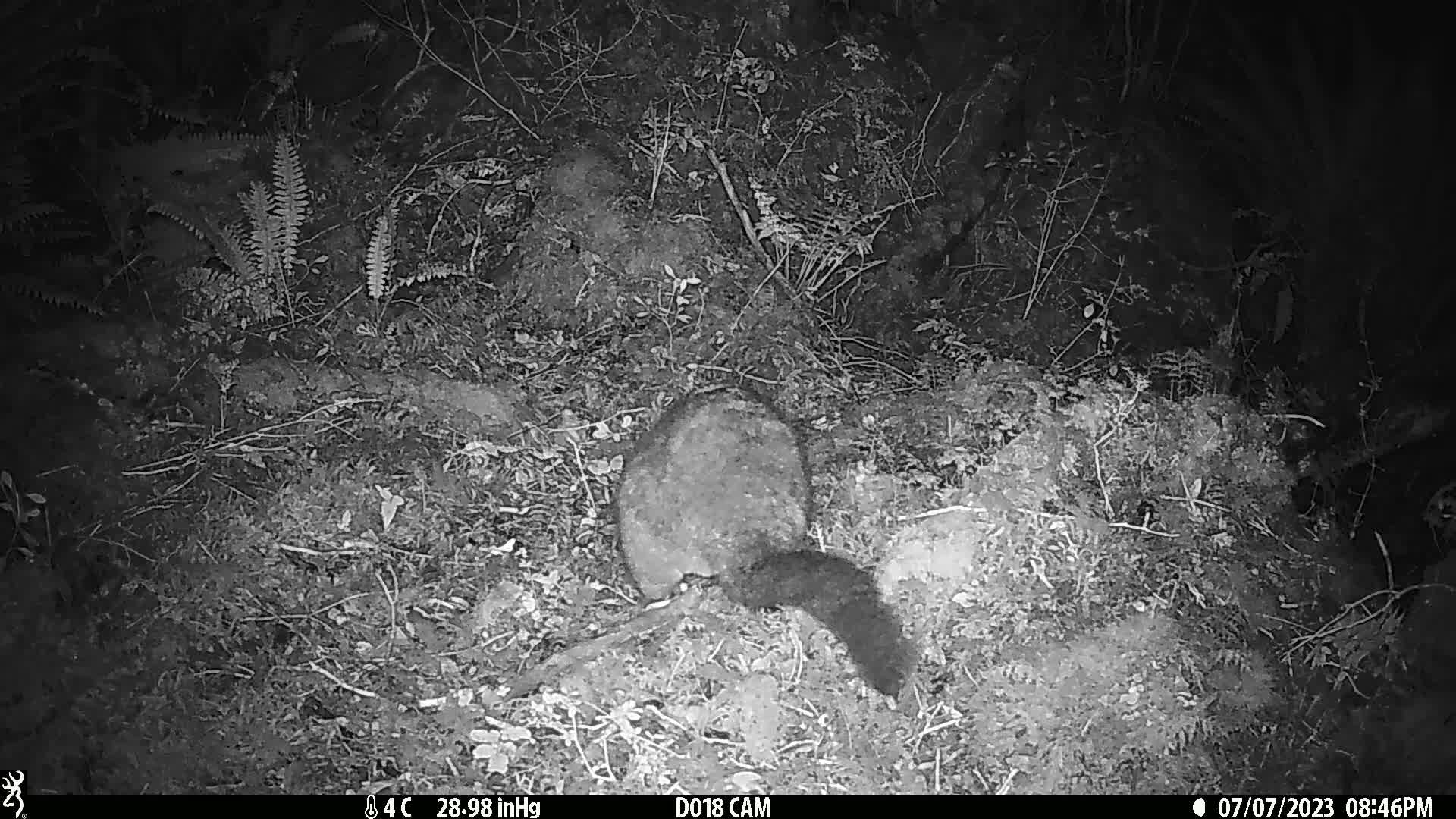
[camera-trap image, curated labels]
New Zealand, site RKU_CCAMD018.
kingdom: Animalia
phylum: Chordata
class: Mammalia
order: Diprotodontia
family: Phalangeridae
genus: Trichosurus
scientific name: Trichosurus vulpecula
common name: common brushtail possum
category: possum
Possum (common brushtail possum) (Trichosurus vulpecula).